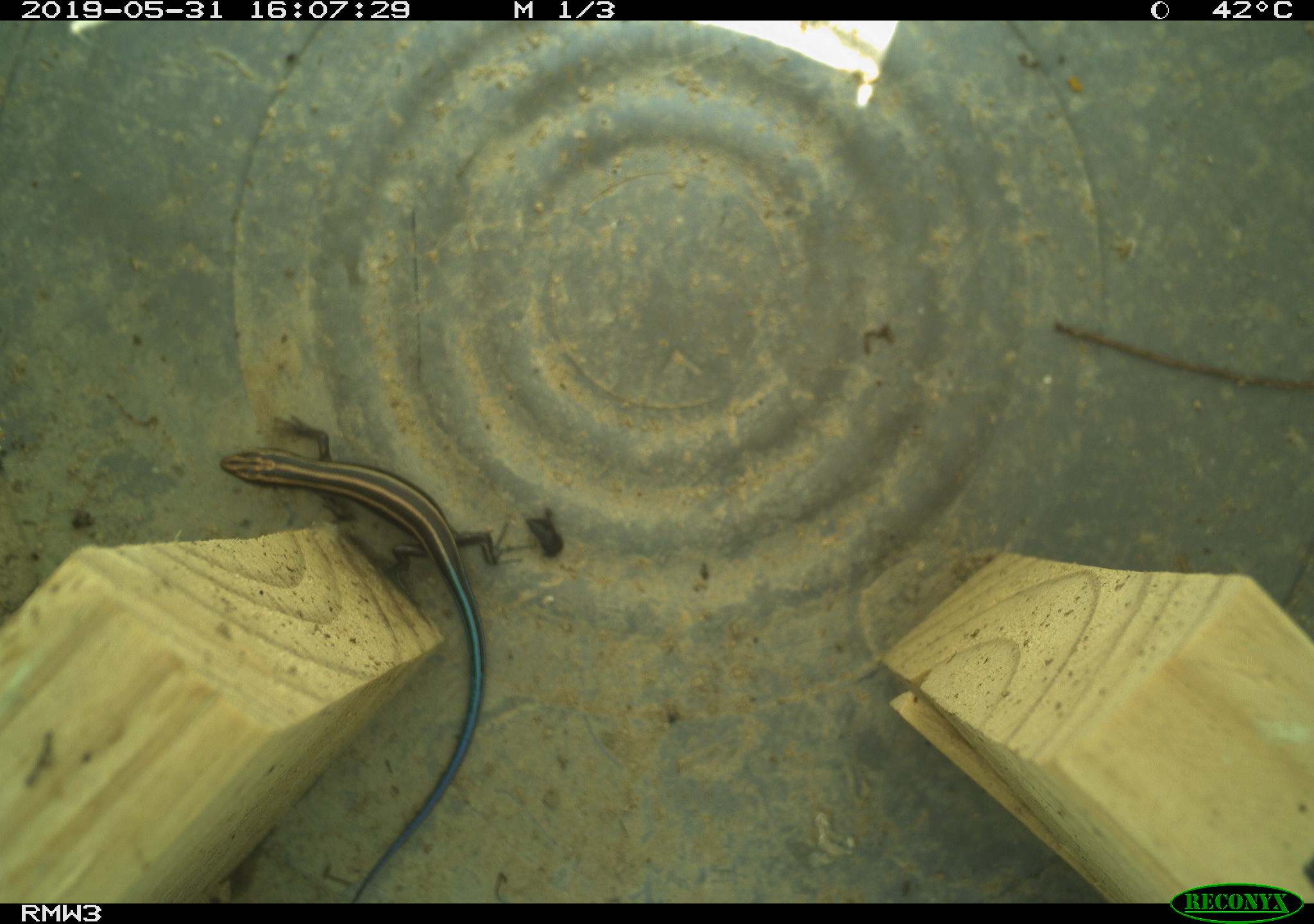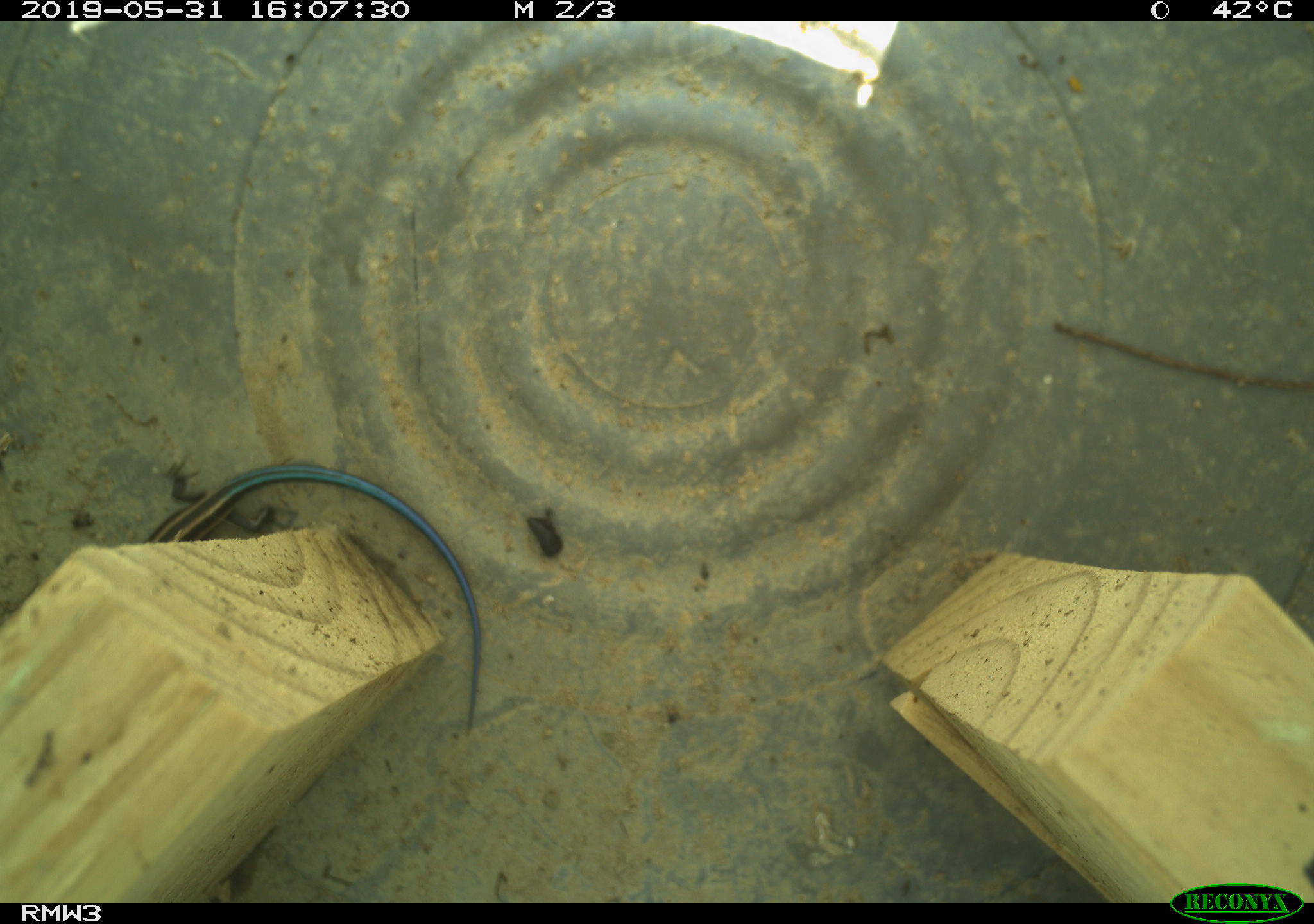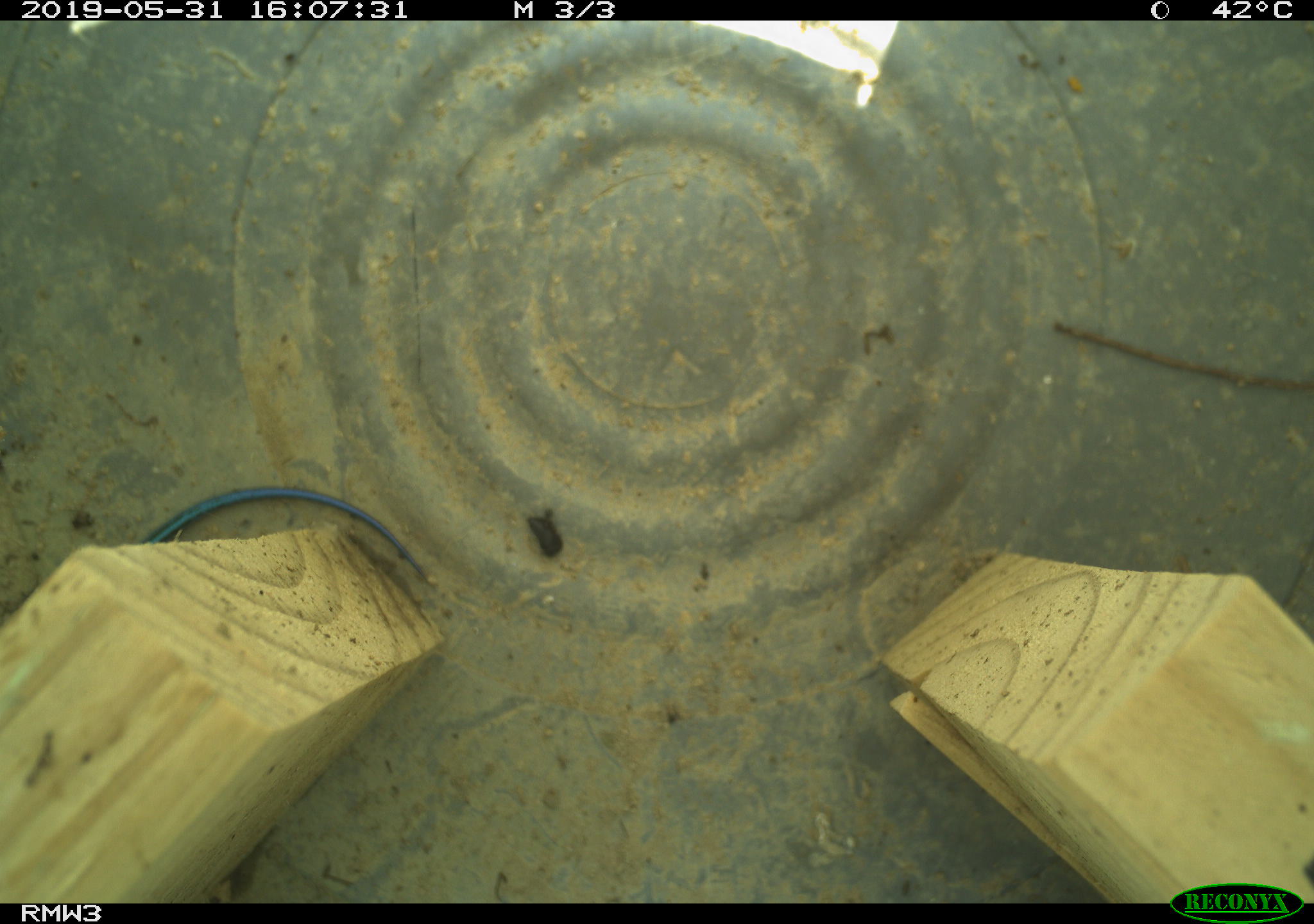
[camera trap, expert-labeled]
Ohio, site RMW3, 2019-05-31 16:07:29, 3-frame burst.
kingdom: Animalia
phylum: Chordata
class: Reptilia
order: Squamata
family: Scincidae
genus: Plestiodon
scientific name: Plestiodon fasciatus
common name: common five-lined skink